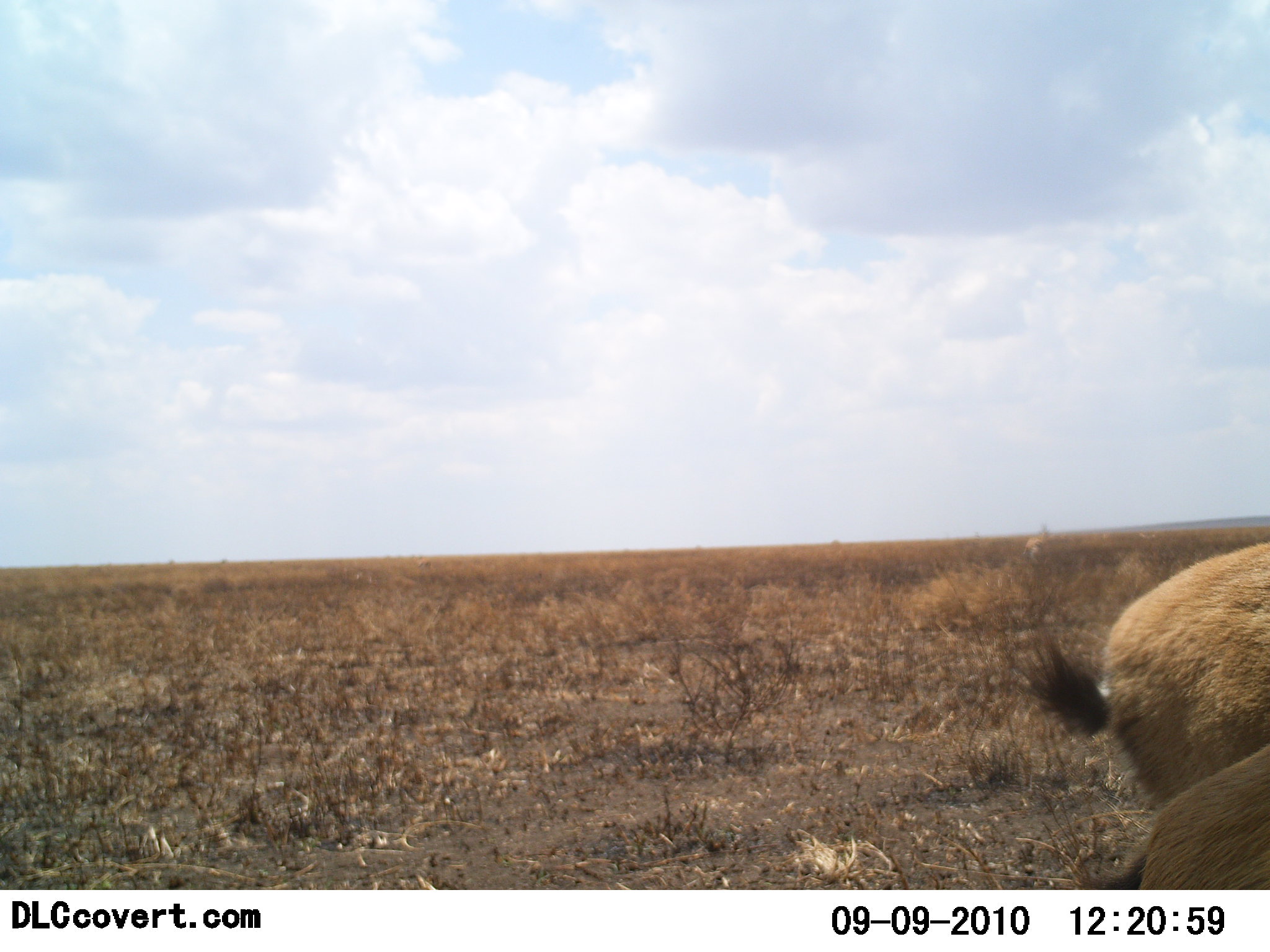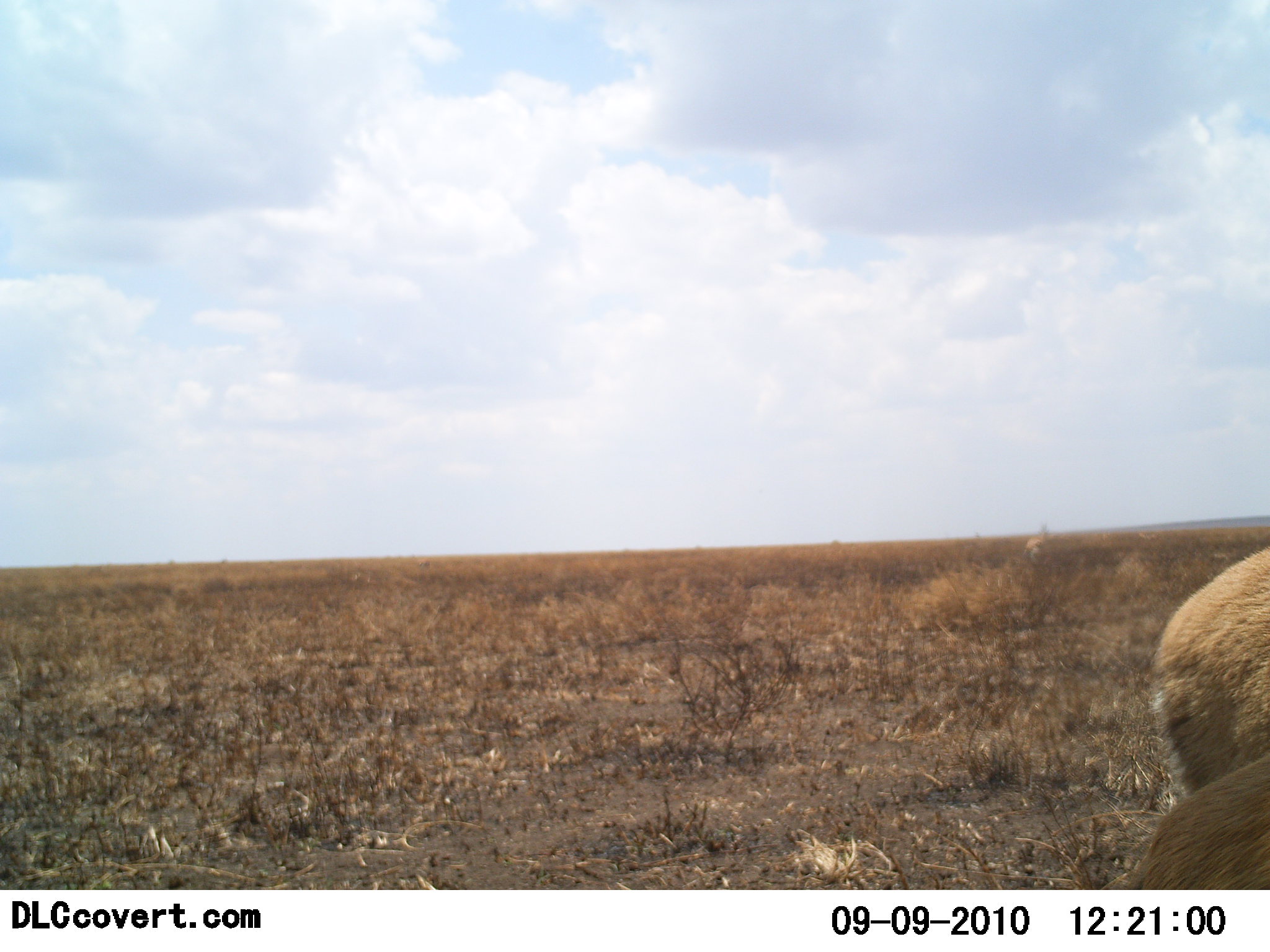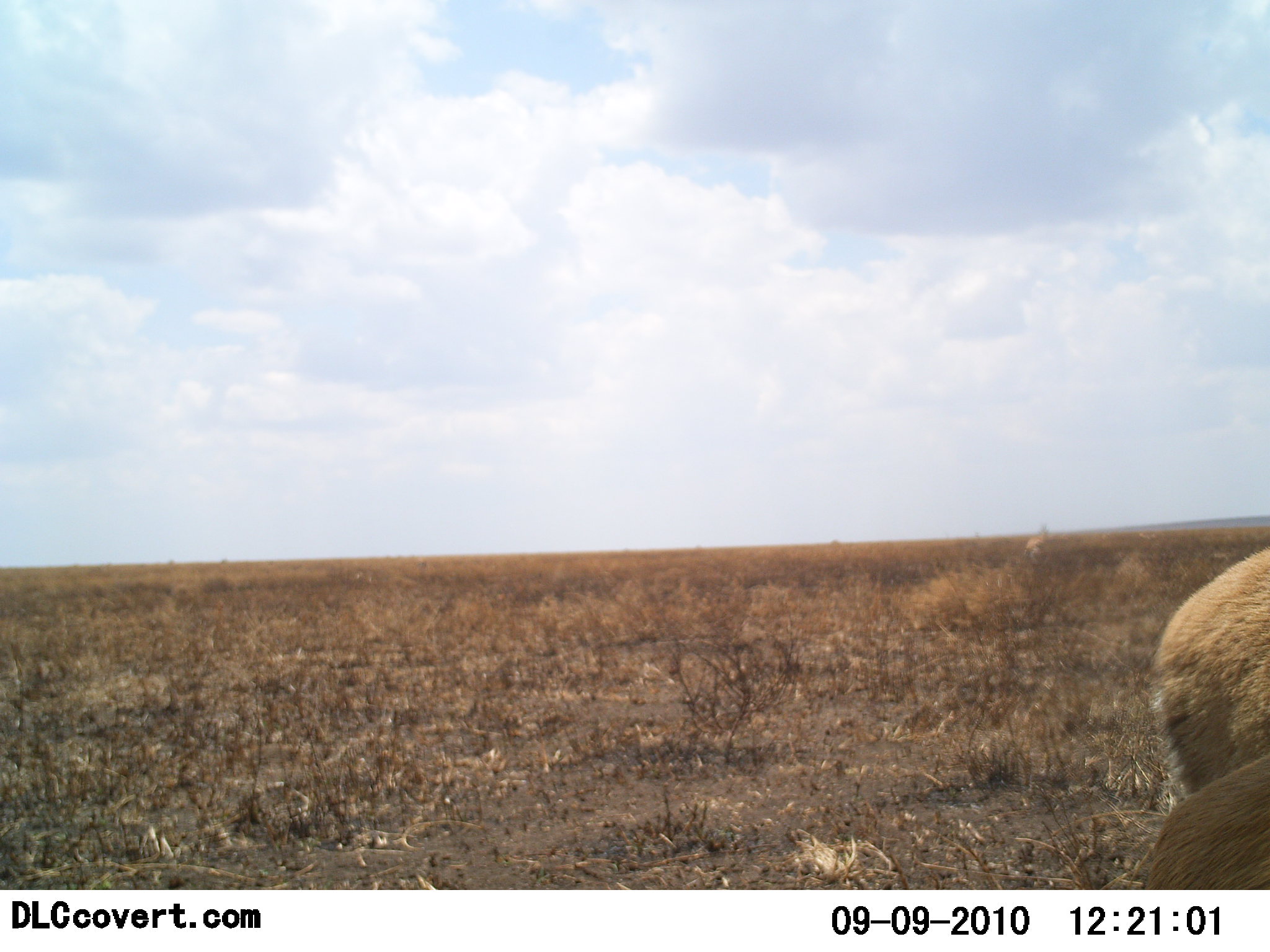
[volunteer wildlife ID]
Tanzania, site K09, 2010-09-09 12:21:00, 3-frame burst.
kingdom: Animalia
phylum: Chordata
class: Mammalia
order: Artiodactyla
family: Bovidae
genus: Eudorcas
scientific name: Eudorcas thomsonii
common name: thomson's gazelle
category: gazellethomsons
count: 2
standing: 100%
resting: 9%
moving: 0%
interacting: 0%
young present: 0%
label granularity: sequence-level